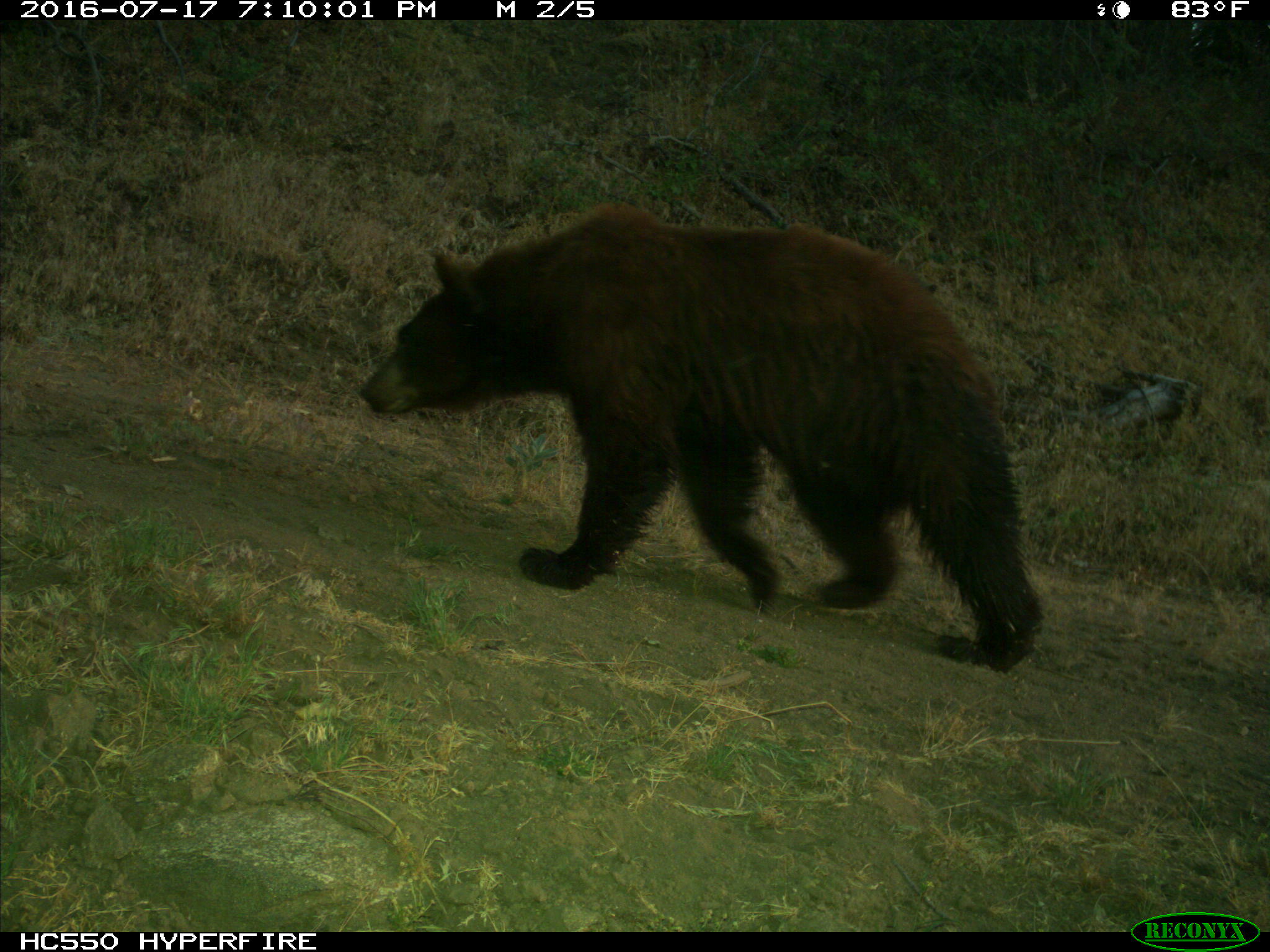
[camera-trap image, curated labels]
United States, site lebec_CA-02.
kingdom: Animalia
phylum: Chordata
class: Mammalia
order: Carnivora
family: Ursidae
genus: Ursus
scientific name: Ursus americanus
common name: american black bear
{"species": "Ursus americanus (american black bear)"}